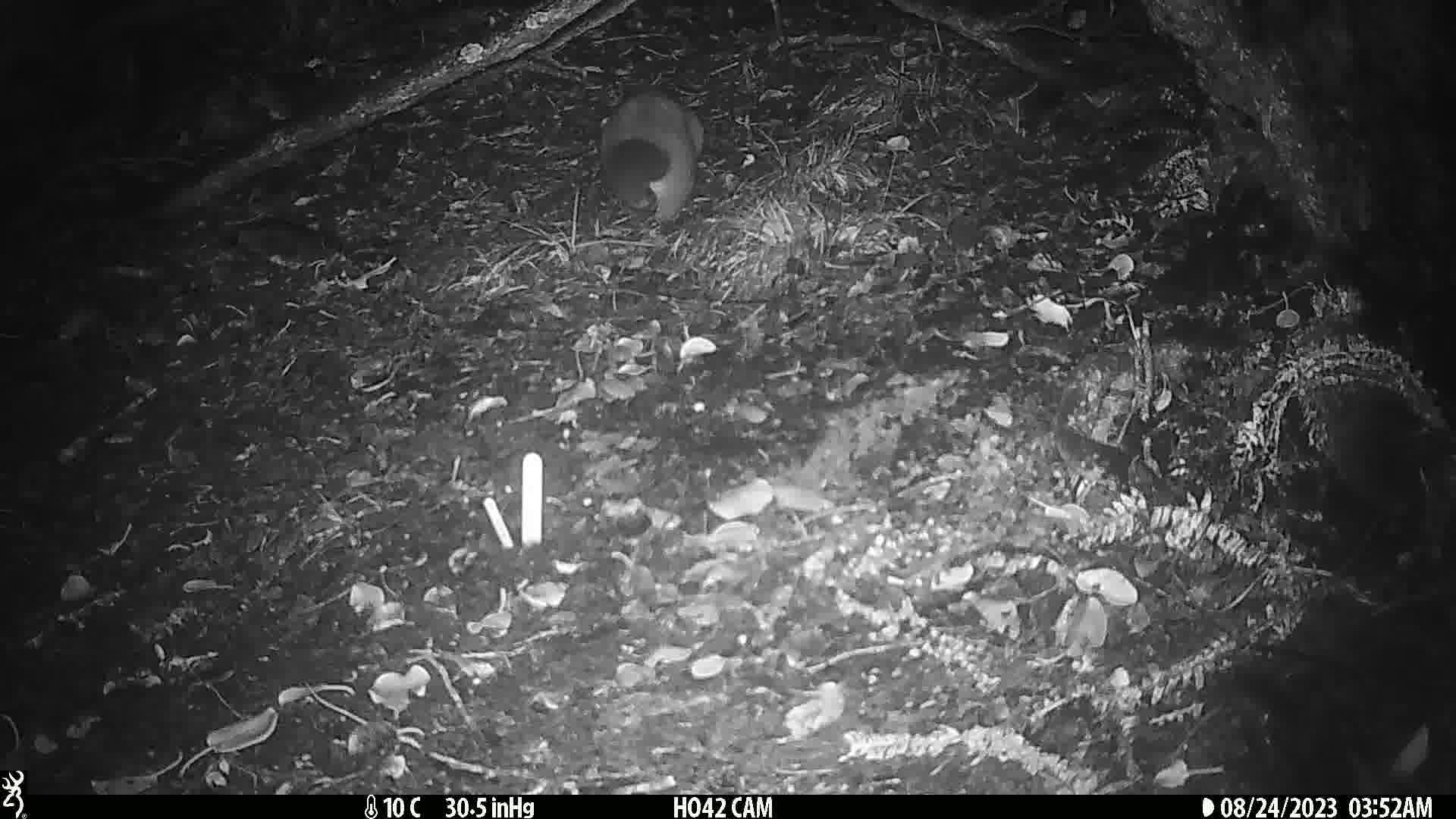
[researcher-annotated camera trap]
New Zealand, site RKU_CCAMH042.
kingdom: Animalia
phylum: Chordata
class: Mammalia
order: Diprotodontia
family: Phalangeridae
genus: Trichosurus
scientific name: Trichosurus vulpecula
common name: common brushtail possum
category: possum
Possum (common brushtail possum) (Trichosurus vulpecula).